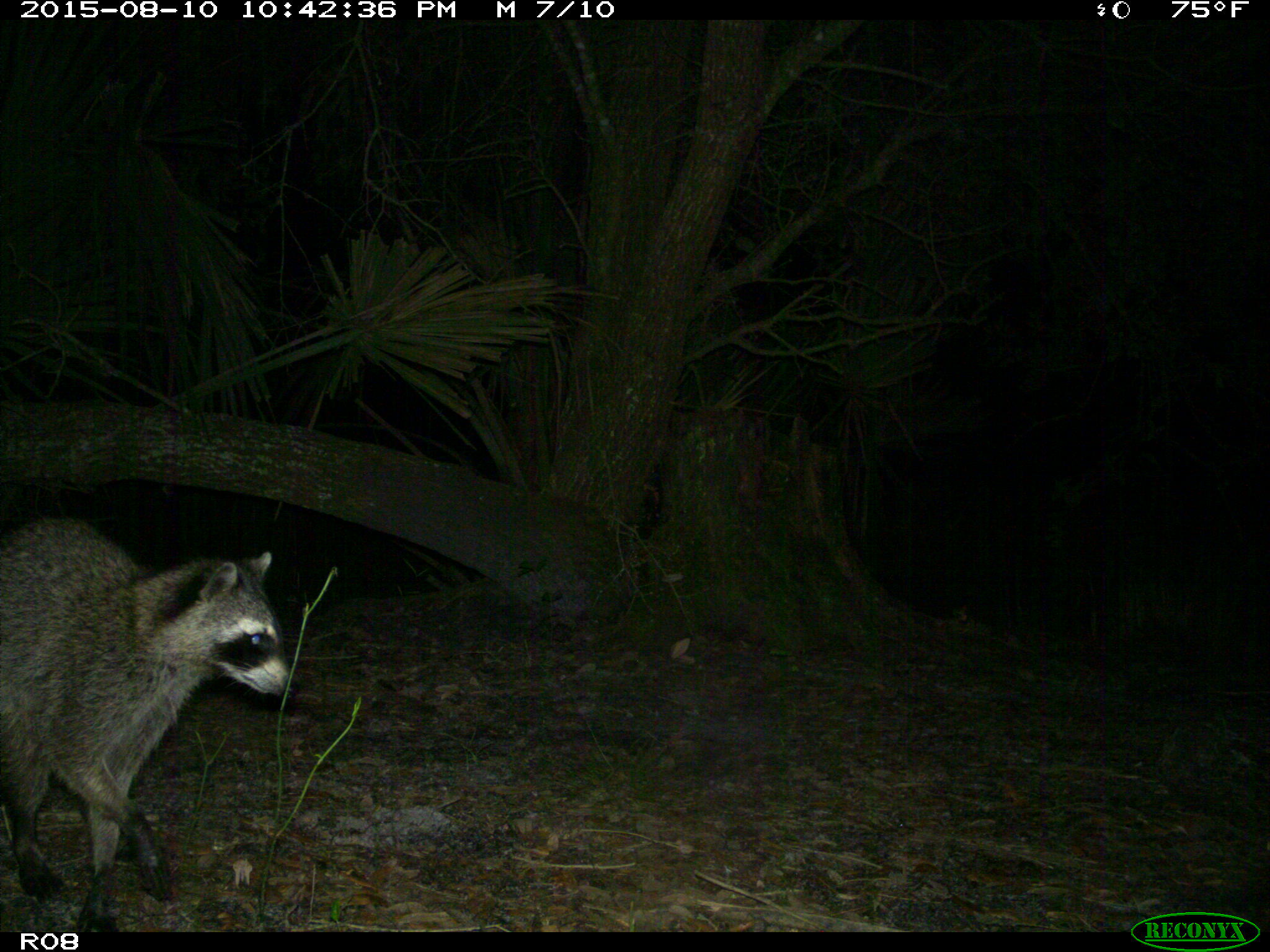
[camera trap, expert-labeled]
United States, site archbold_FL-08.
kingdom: Animalia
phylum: Chordata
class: Mammalia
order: Carnivora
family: Procyonidae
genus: Procyon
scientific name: Procyon lotor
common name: common raccoon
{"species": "Procyon lotor (common raccoon)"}